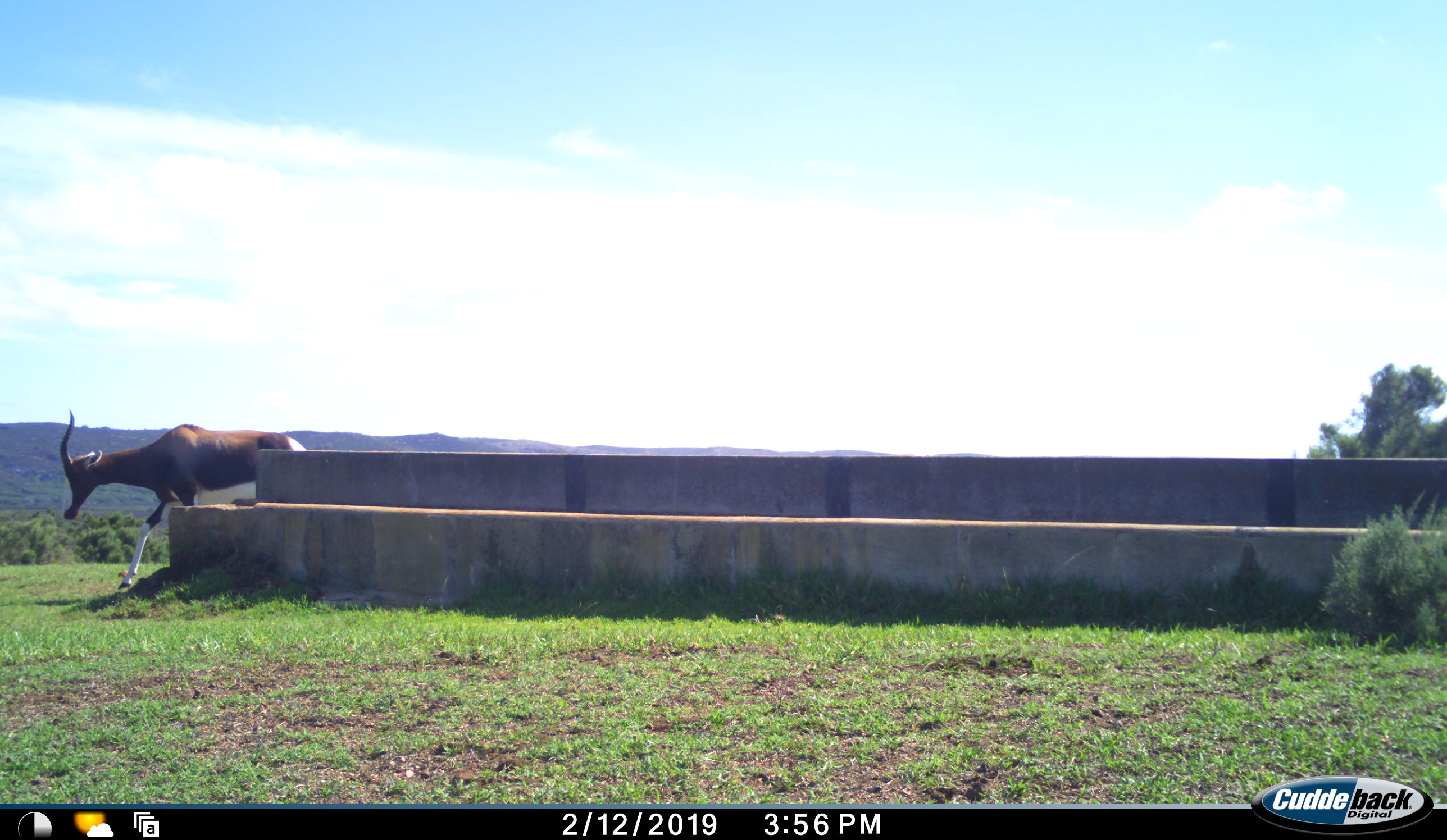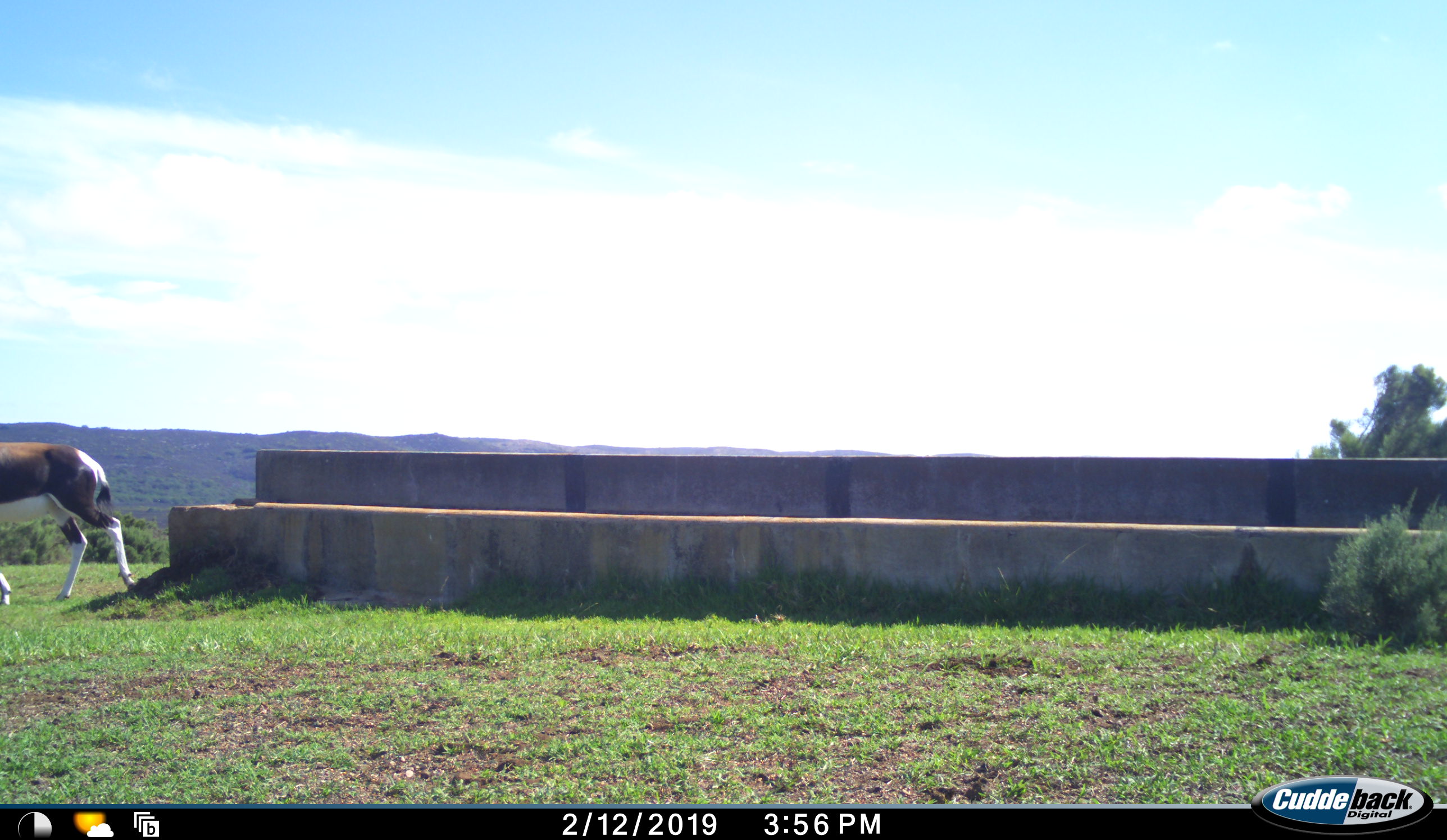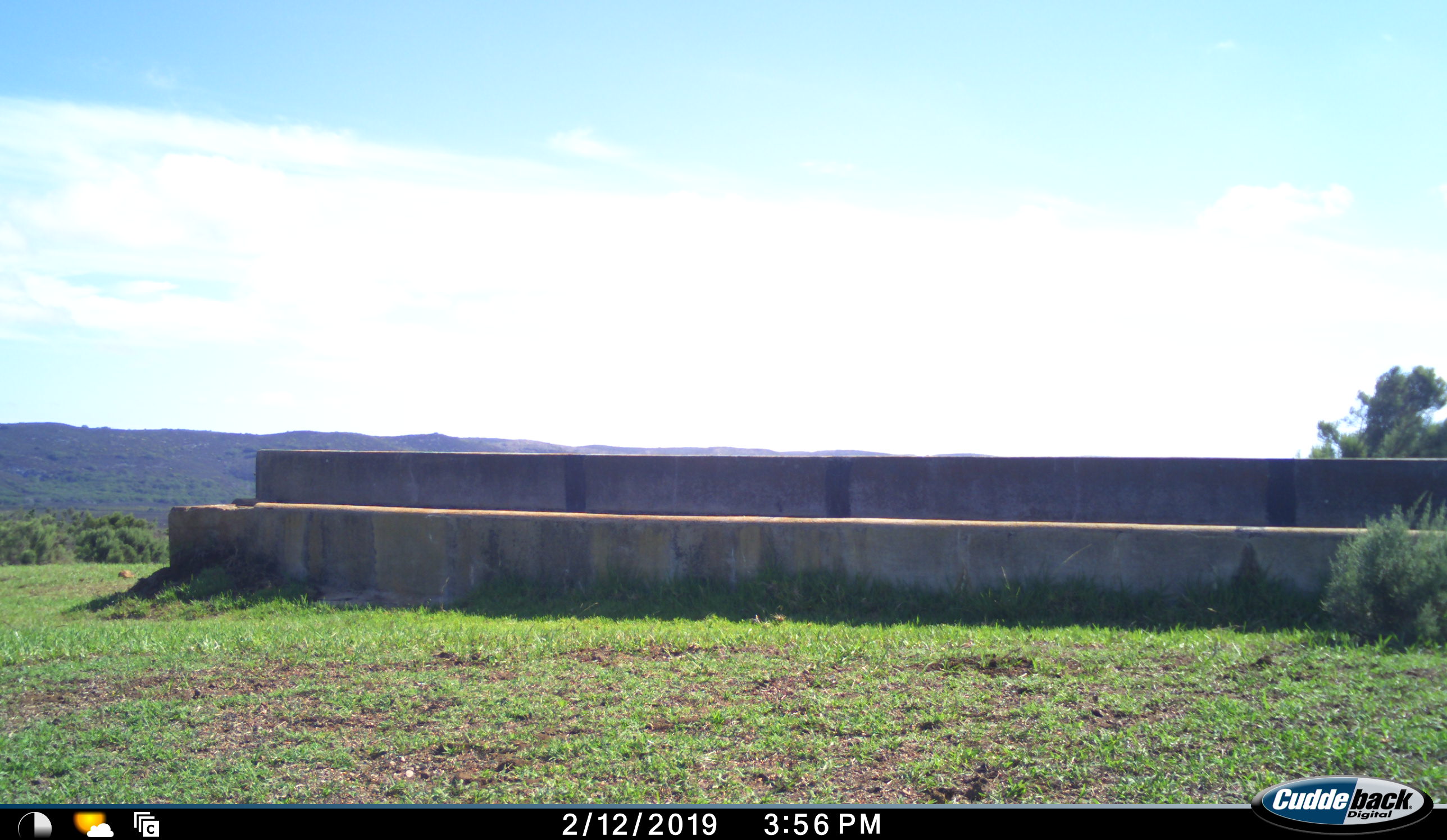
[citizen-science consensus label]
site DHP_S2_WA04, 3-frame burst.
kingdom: Animalia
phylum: Chordata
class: Mammalia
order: Artiodactyla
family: Bovidae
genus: Damaliscus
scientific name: Damaliscus pygargus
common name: bontebok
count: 1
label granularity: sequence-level